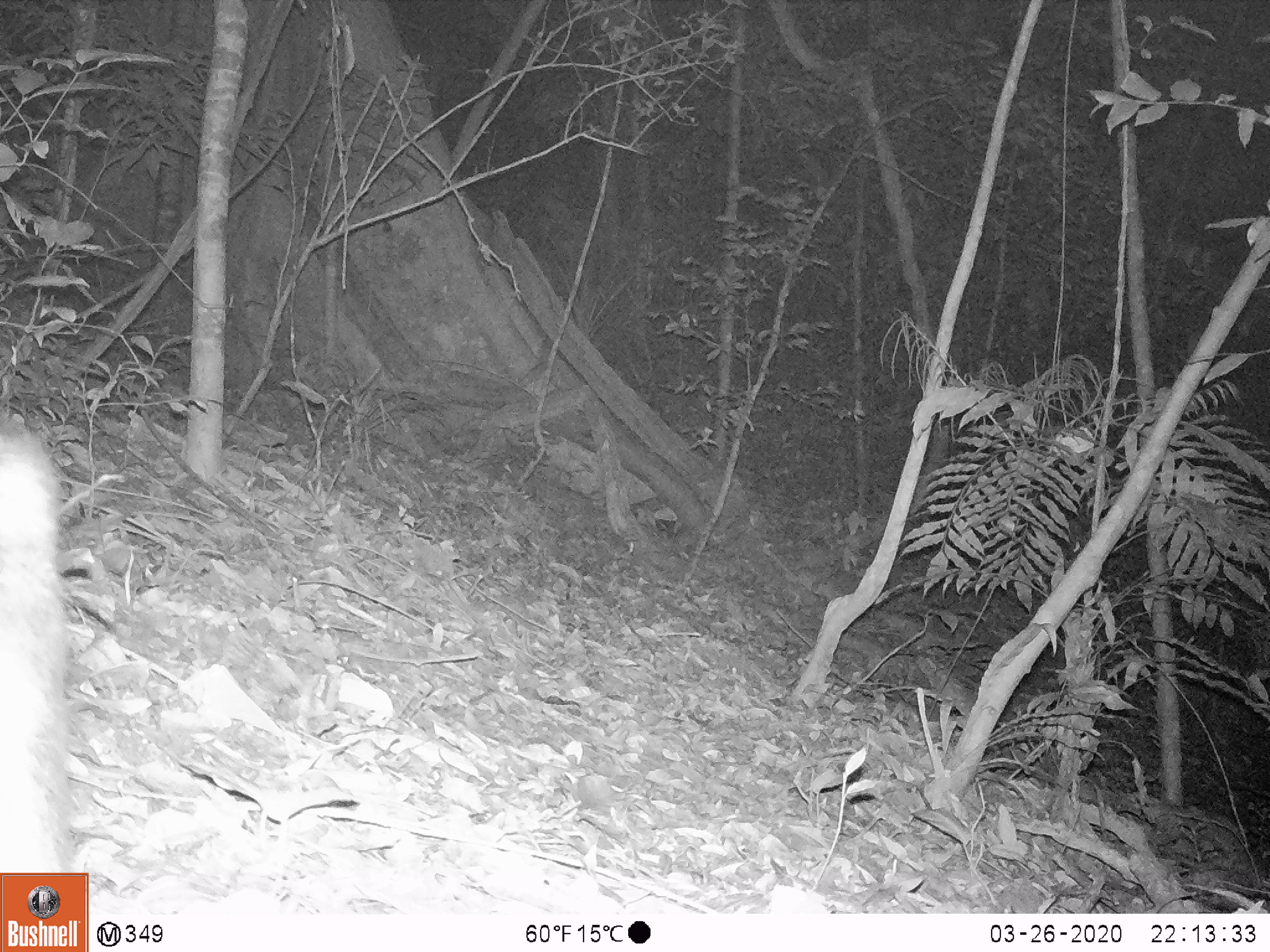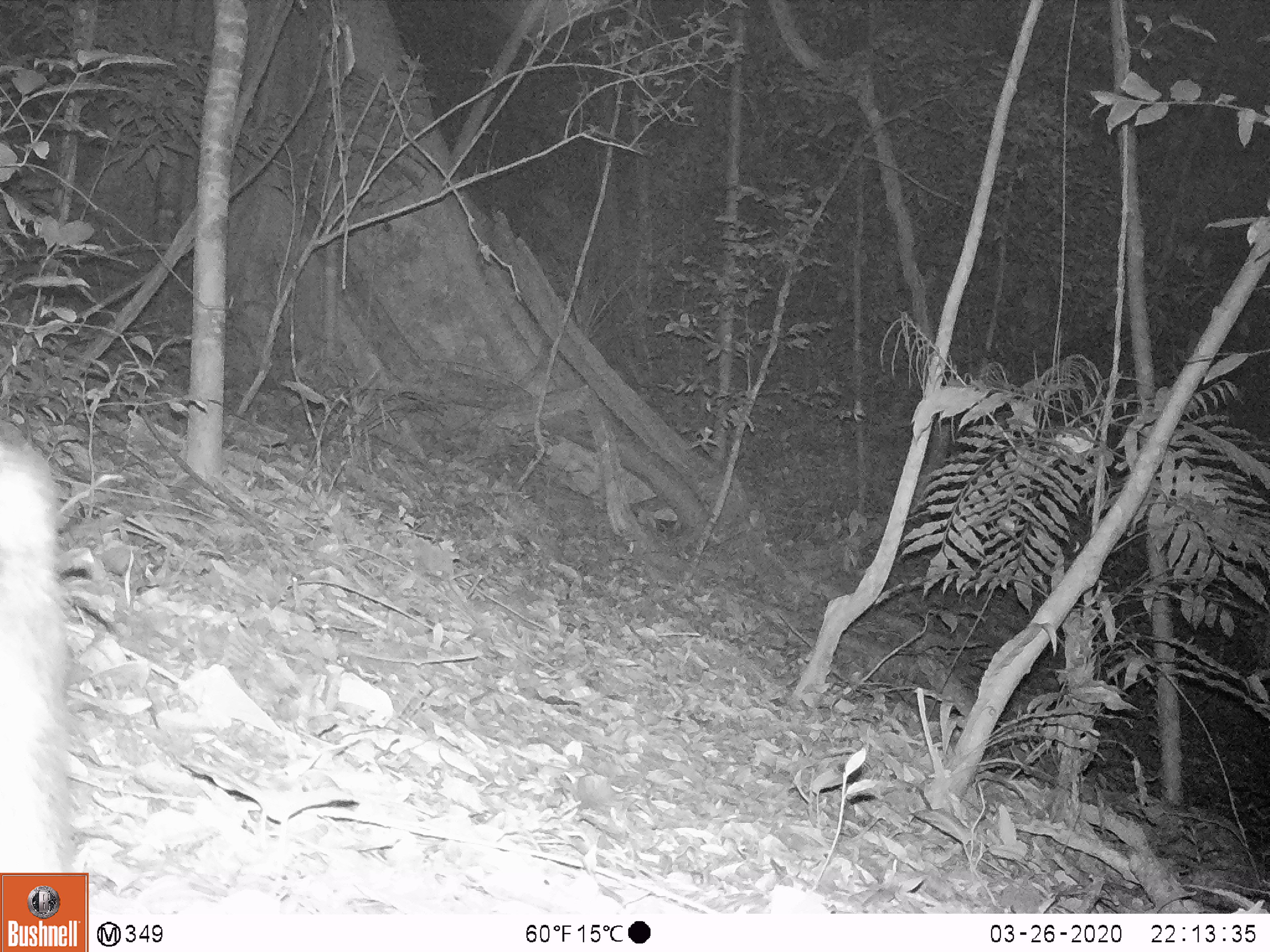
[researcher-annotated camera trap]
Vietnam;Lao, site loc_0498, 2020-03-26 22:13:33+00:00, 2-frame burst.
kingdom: Animalia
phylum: Chordata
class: Mammalia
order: Artiodactyla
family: Bovidae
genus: Capricornis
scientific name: Capricornis sumatraensis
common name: chinese serow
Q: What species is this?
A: Chinese serow (Capricornis sumatraensis).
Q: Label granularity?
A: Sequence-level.